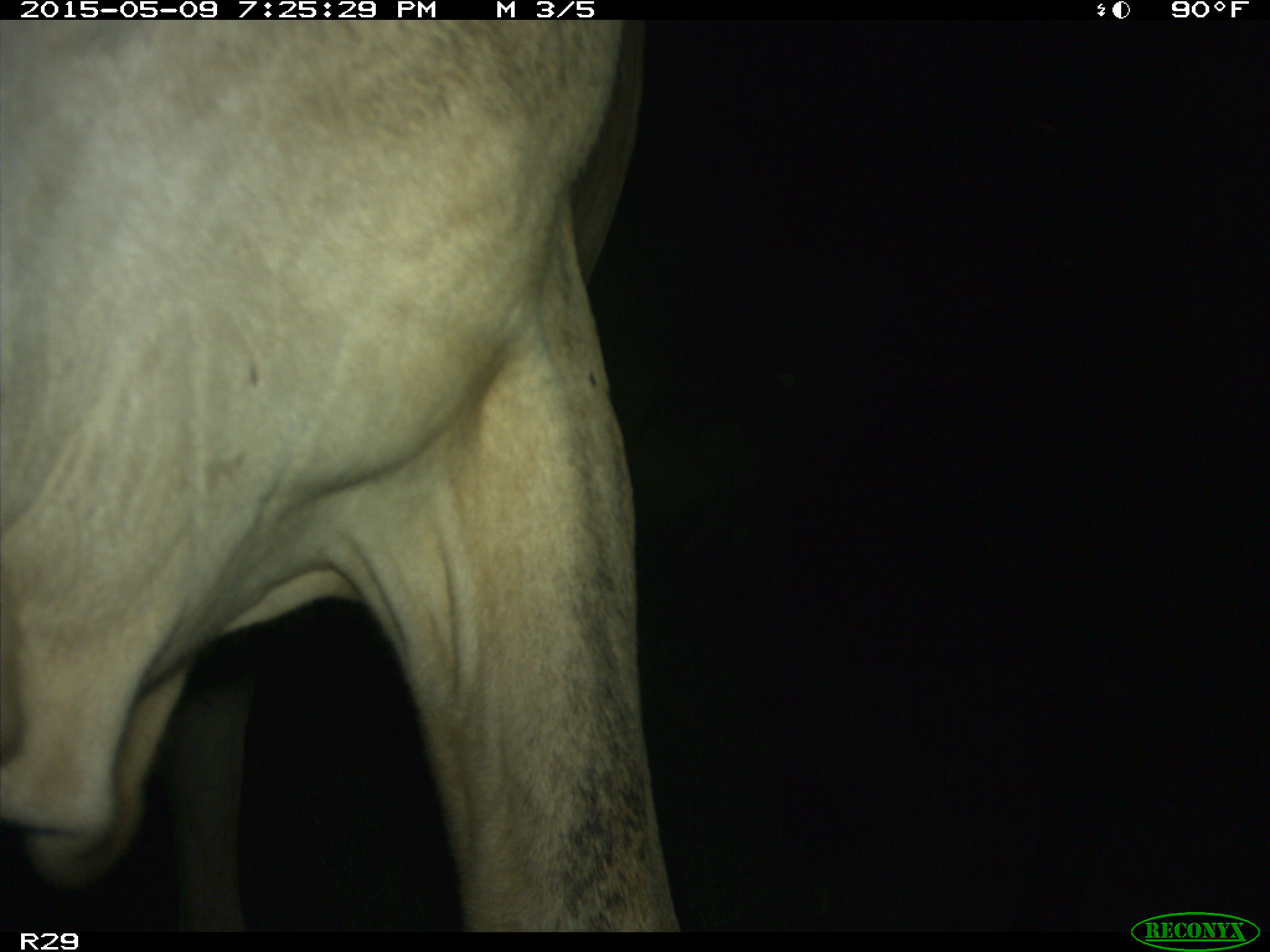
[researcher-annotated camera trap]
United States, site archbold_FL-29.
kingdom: Animalia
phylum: Chordata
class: Mammalia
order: Artiodactyla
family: Bovidae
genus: Bos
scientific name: Bos taurus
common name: domestic cow